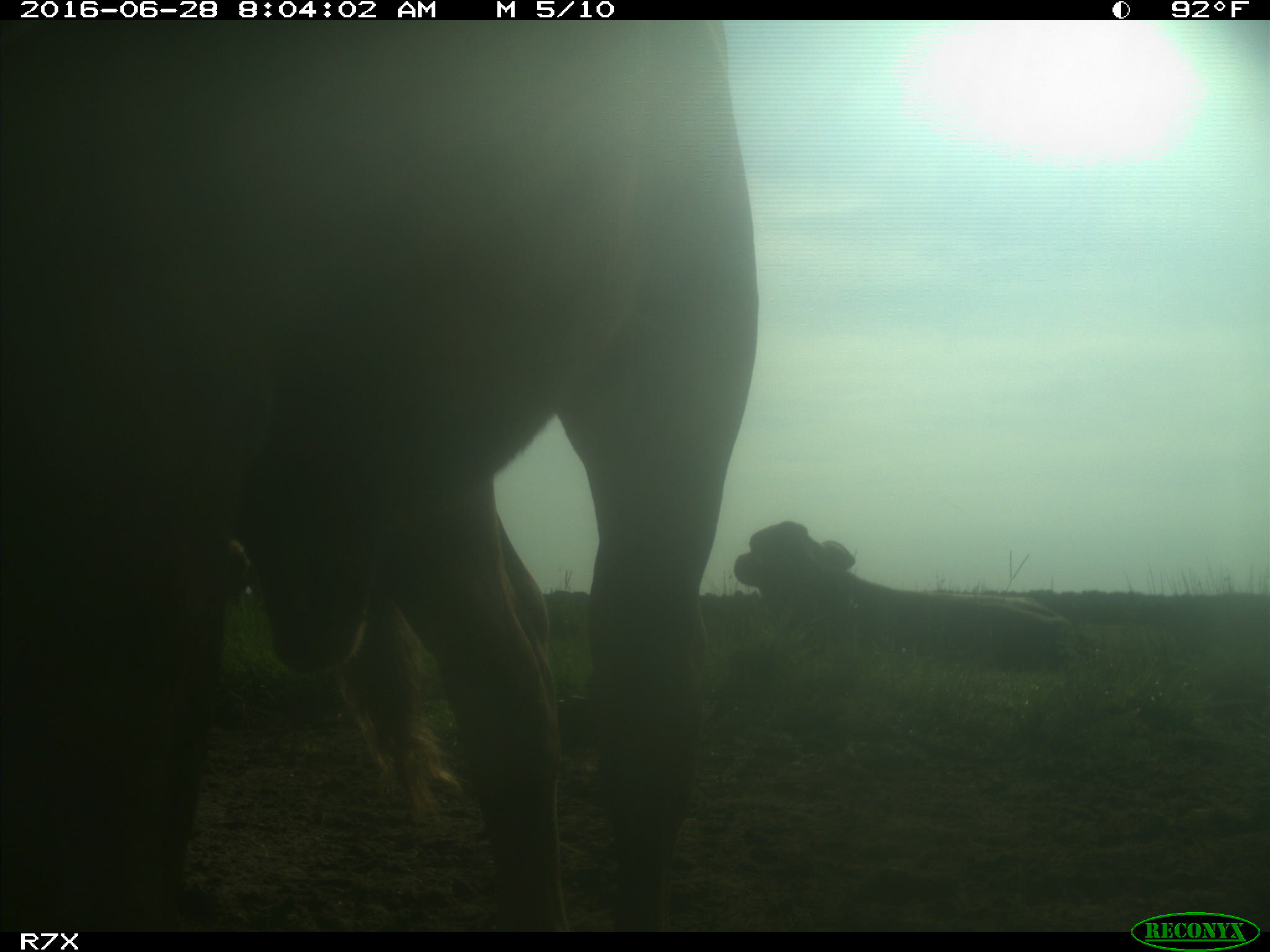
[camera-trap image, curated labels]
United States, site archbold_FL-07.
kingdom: Animalia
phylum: Chordata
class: Mammalia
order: Artiodactyla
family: Bovidae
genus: Bos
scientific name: Bos taurus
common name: domestic cow